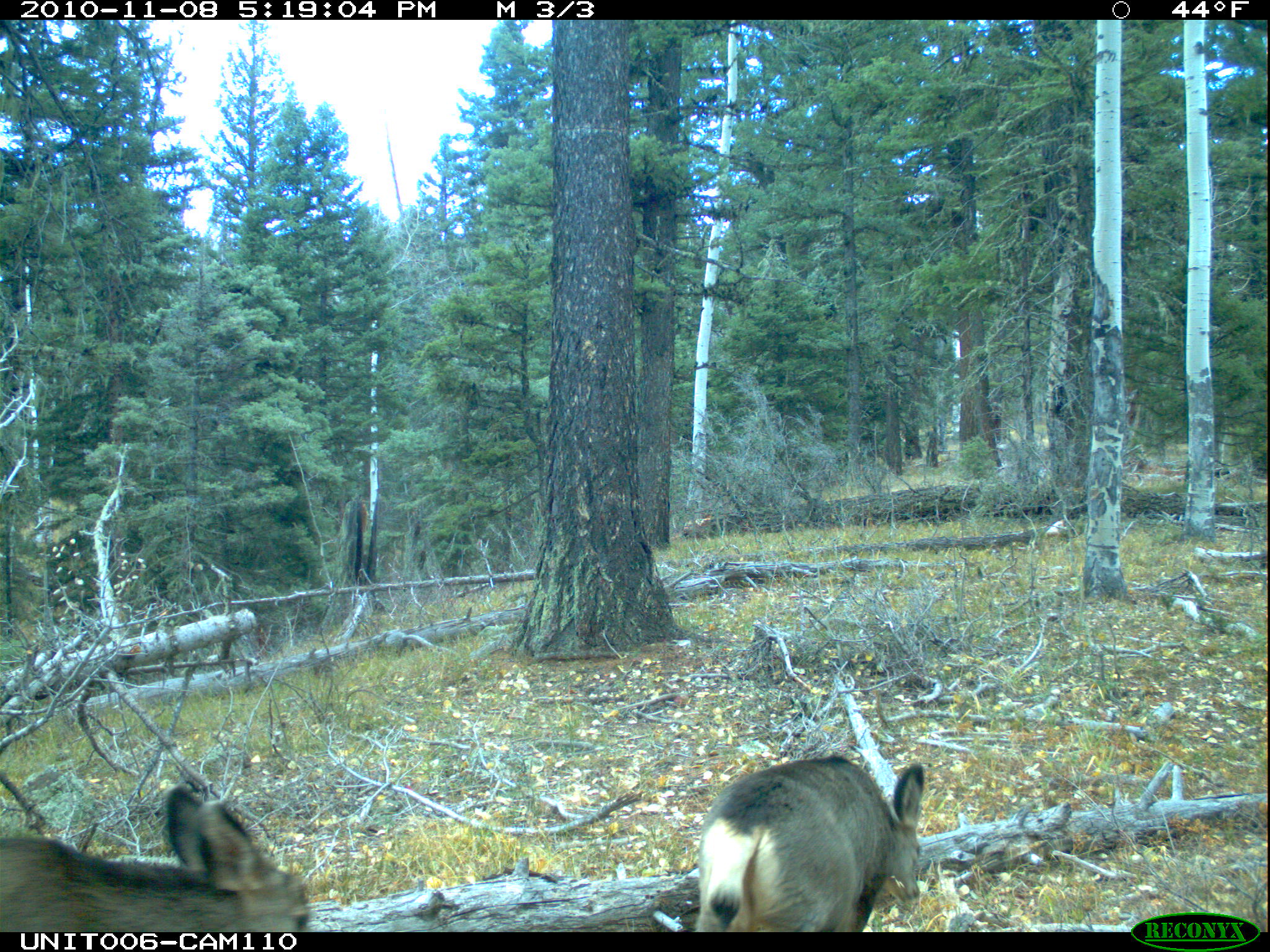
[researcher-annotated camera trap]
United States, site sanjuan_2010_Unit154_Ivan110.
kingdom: Animalia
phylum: Chordata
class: Mammalia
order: Artiodactyla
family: Cervidae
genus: Odocoileus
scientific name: Odocoileus hemionus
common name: mule deer